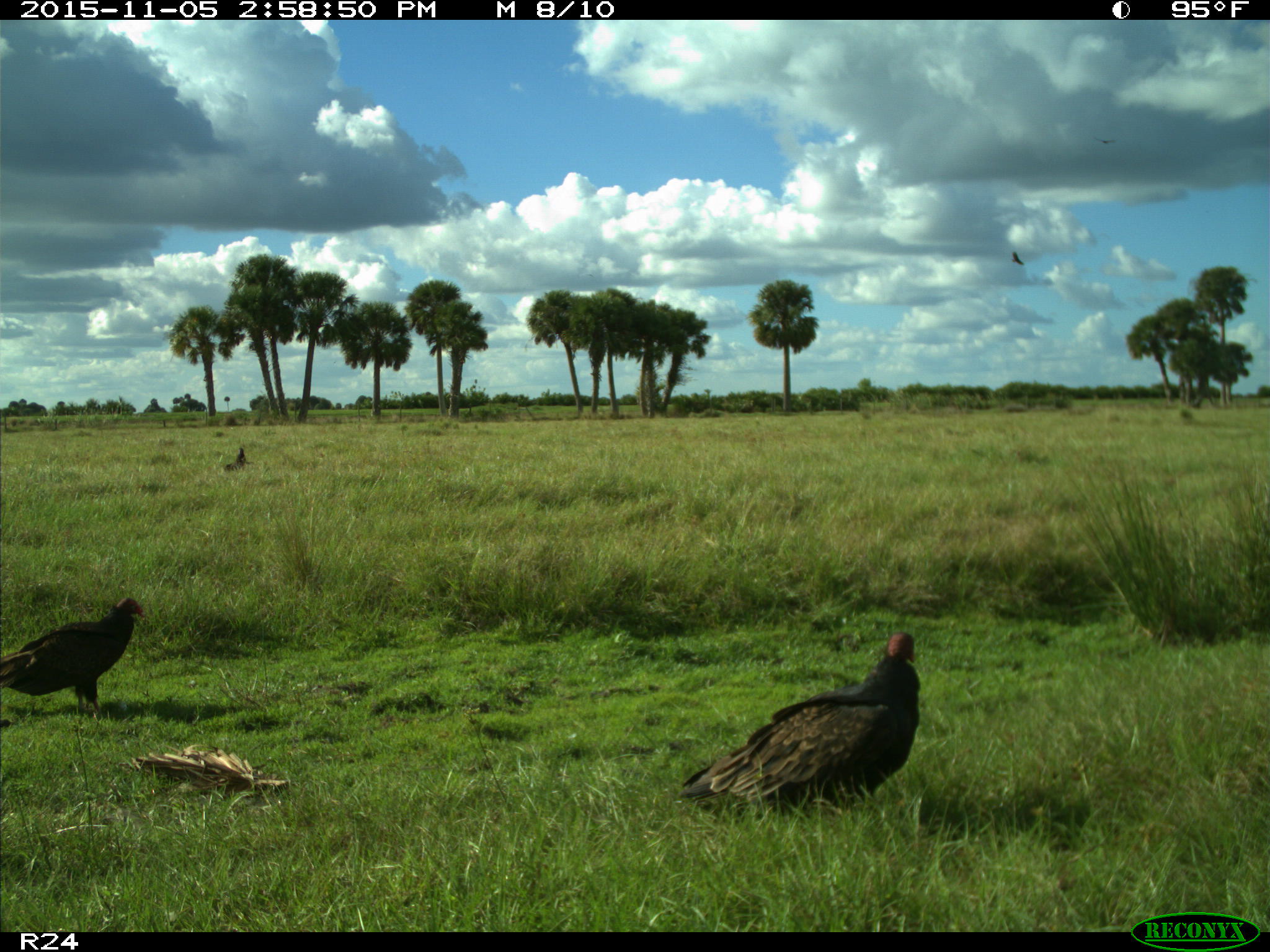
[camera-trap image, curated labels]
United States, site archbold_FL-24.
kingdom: Animalia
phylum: Chordata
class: Aves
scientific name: Aves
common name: birds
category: unidentified bird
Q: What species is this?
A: Unidentified bird (birds) (Aves).